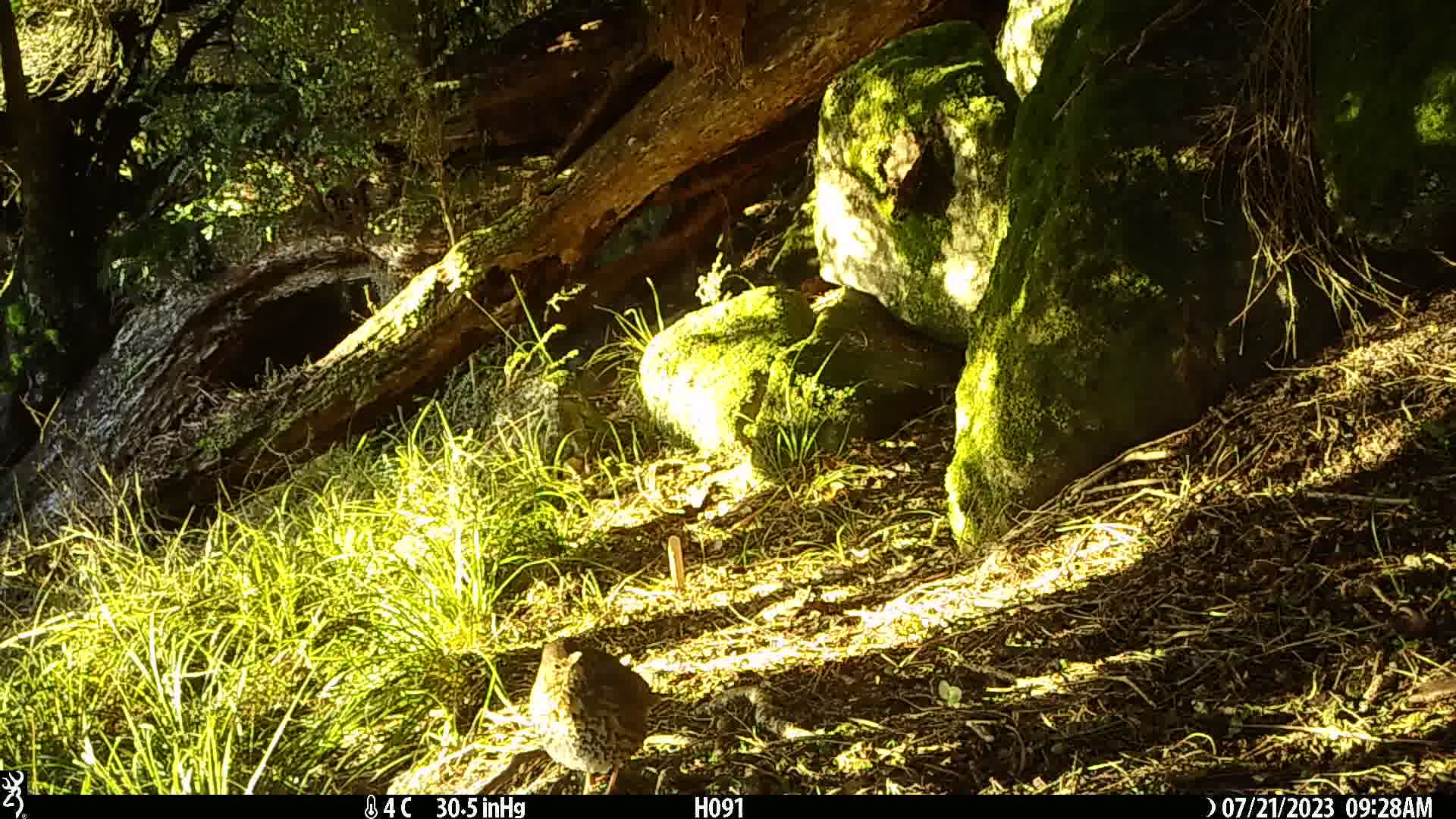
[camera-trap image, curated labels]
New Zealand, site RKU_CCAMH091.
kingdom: Animalia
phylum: Chordata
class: Aves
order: Passeriformes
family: Turdidae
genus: Turdus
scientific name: Turdus philomelos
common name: song thrush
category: thrush